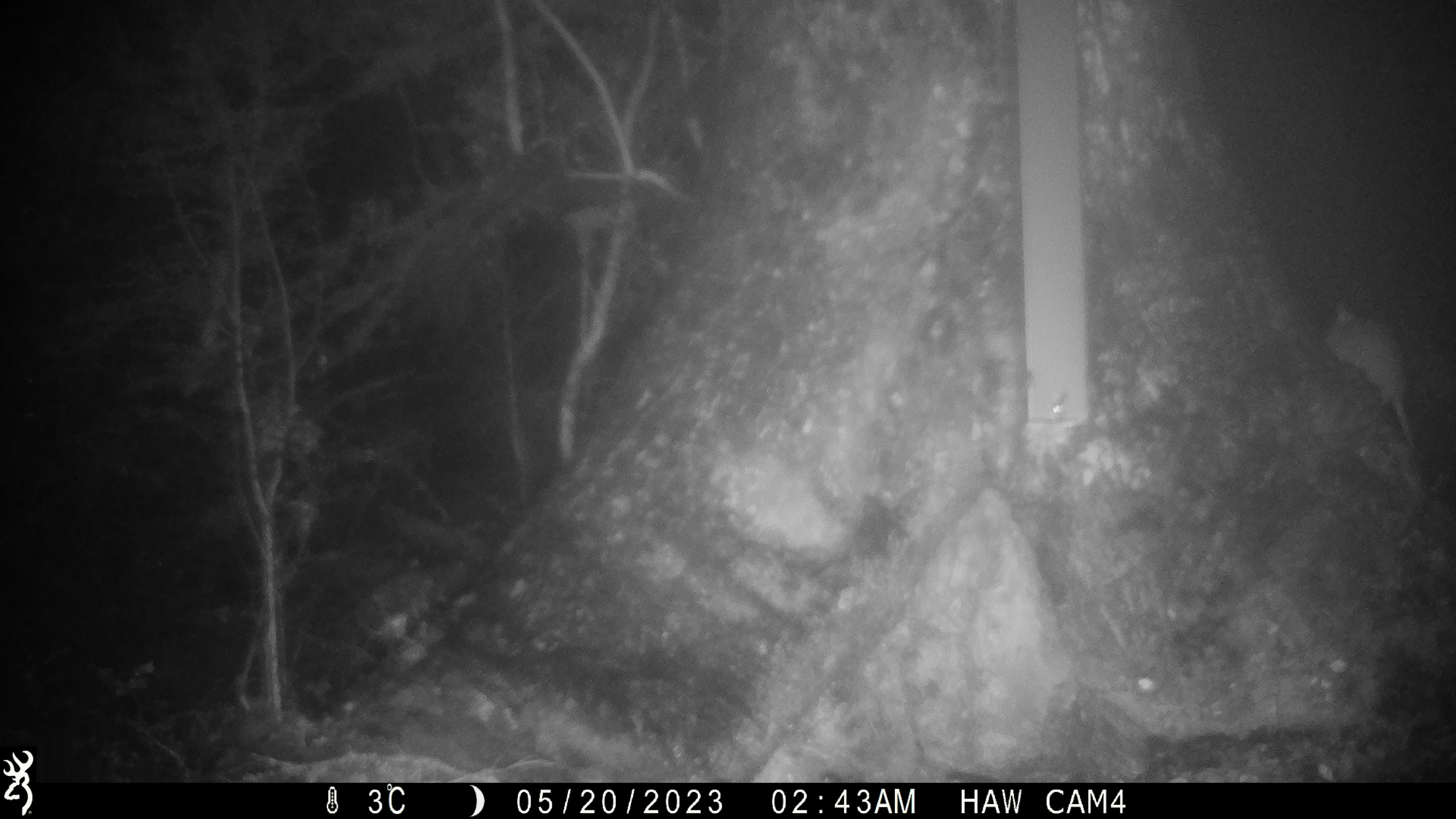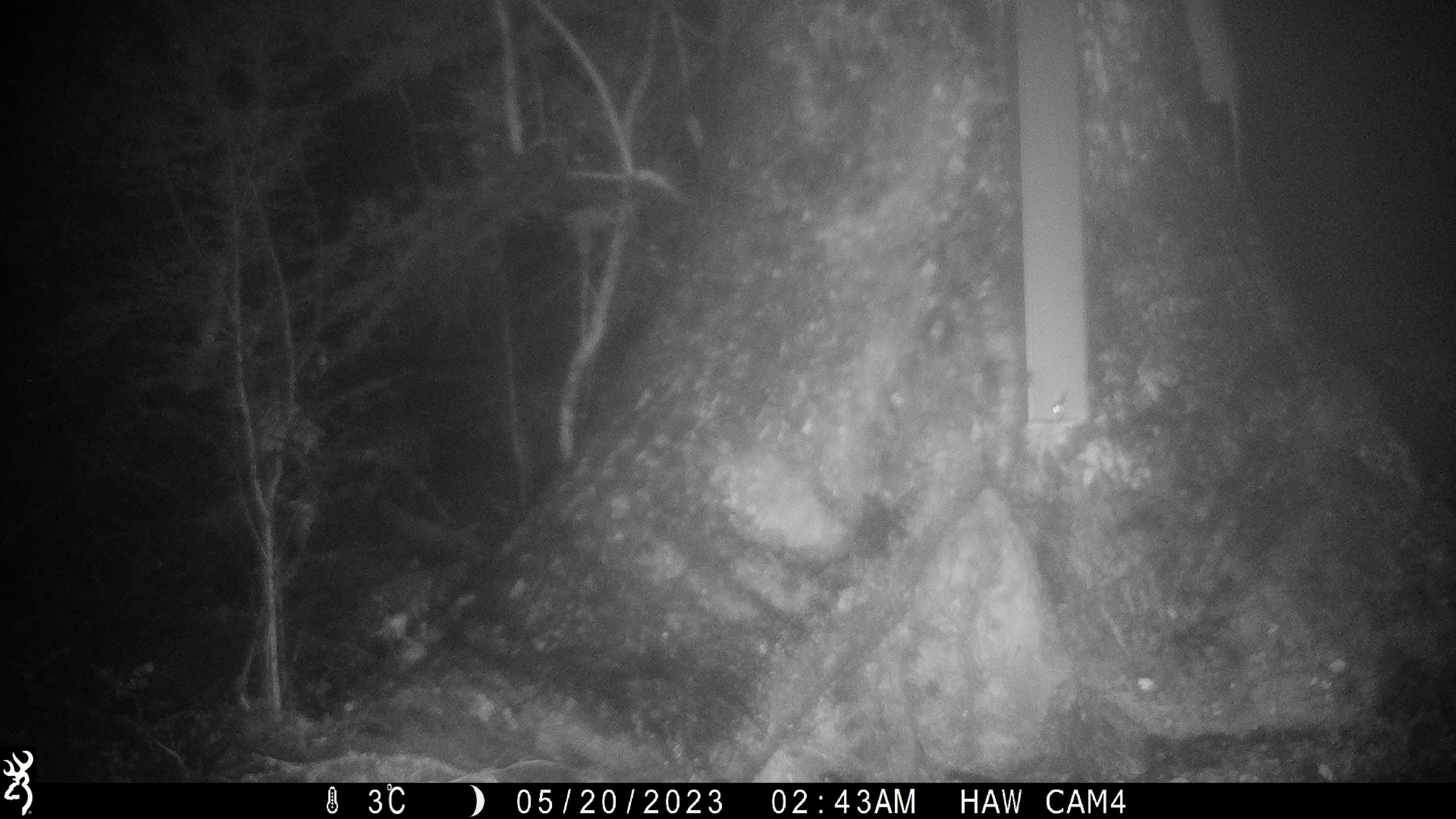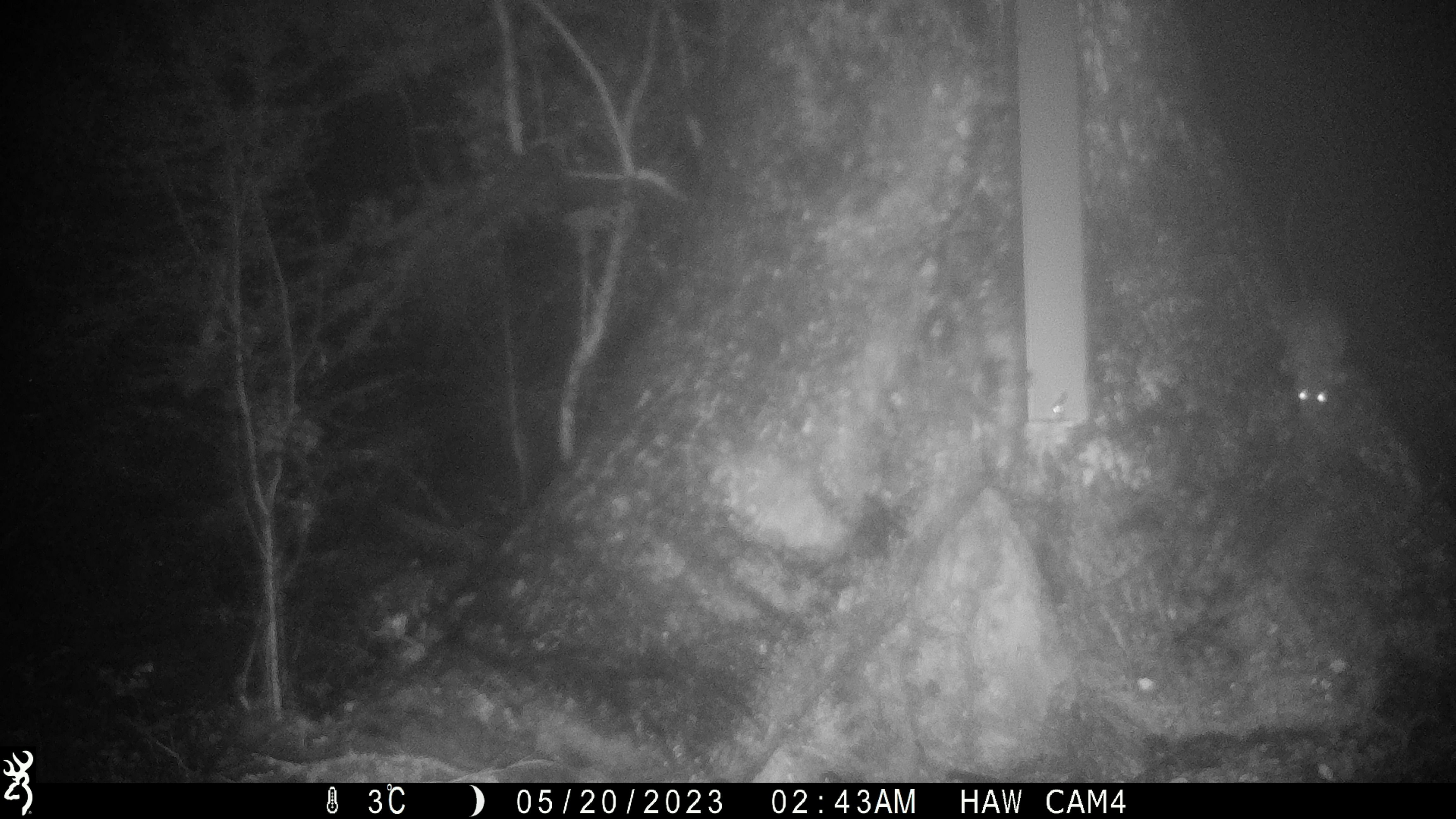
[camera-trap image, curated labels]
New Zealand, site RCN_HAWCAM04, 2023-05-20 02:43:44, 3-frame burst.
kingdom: Animalia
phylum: Chordata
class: Mammalia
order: Rodentia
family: Muridae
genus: Rattus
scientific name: Rattus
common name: rat